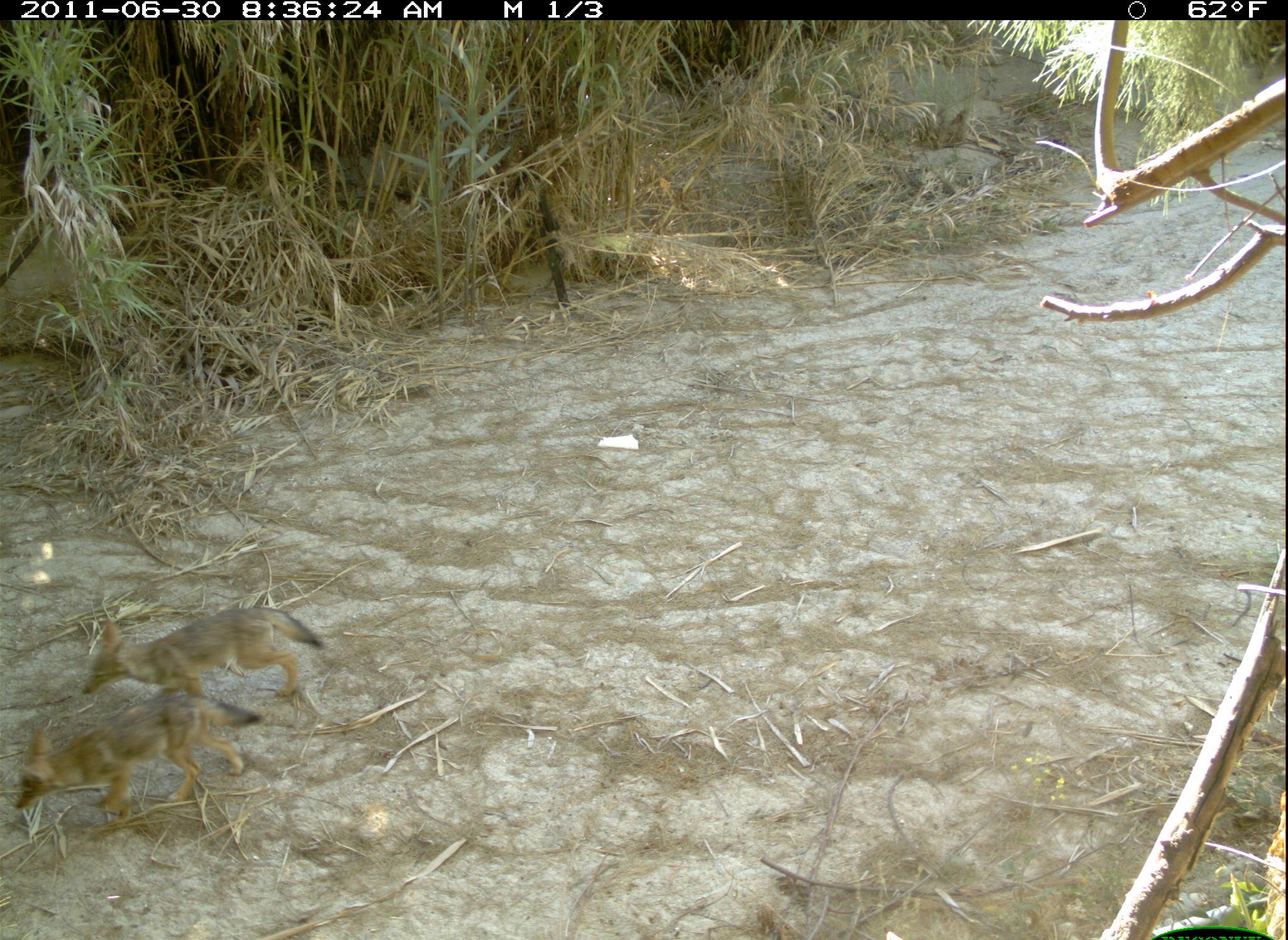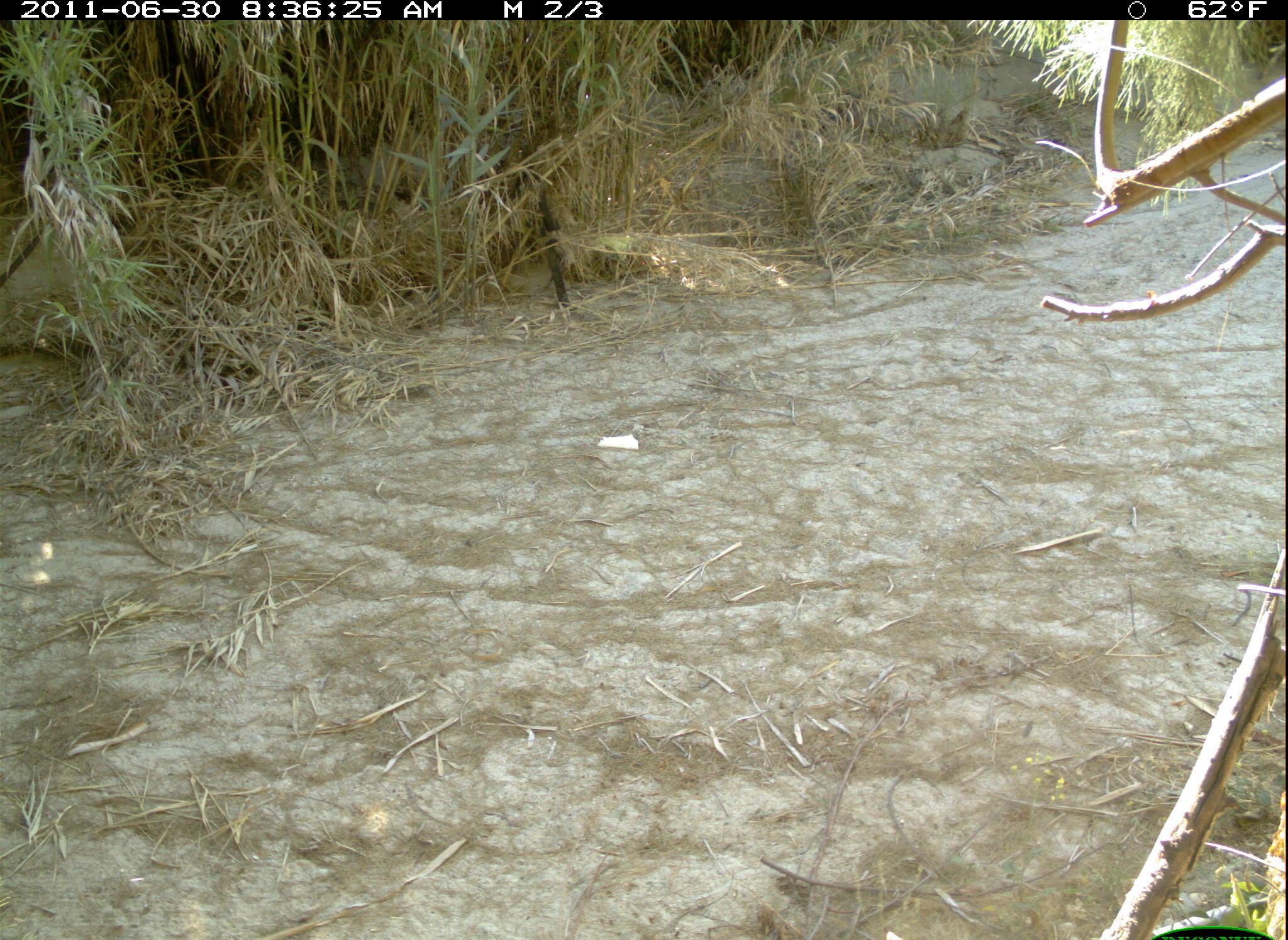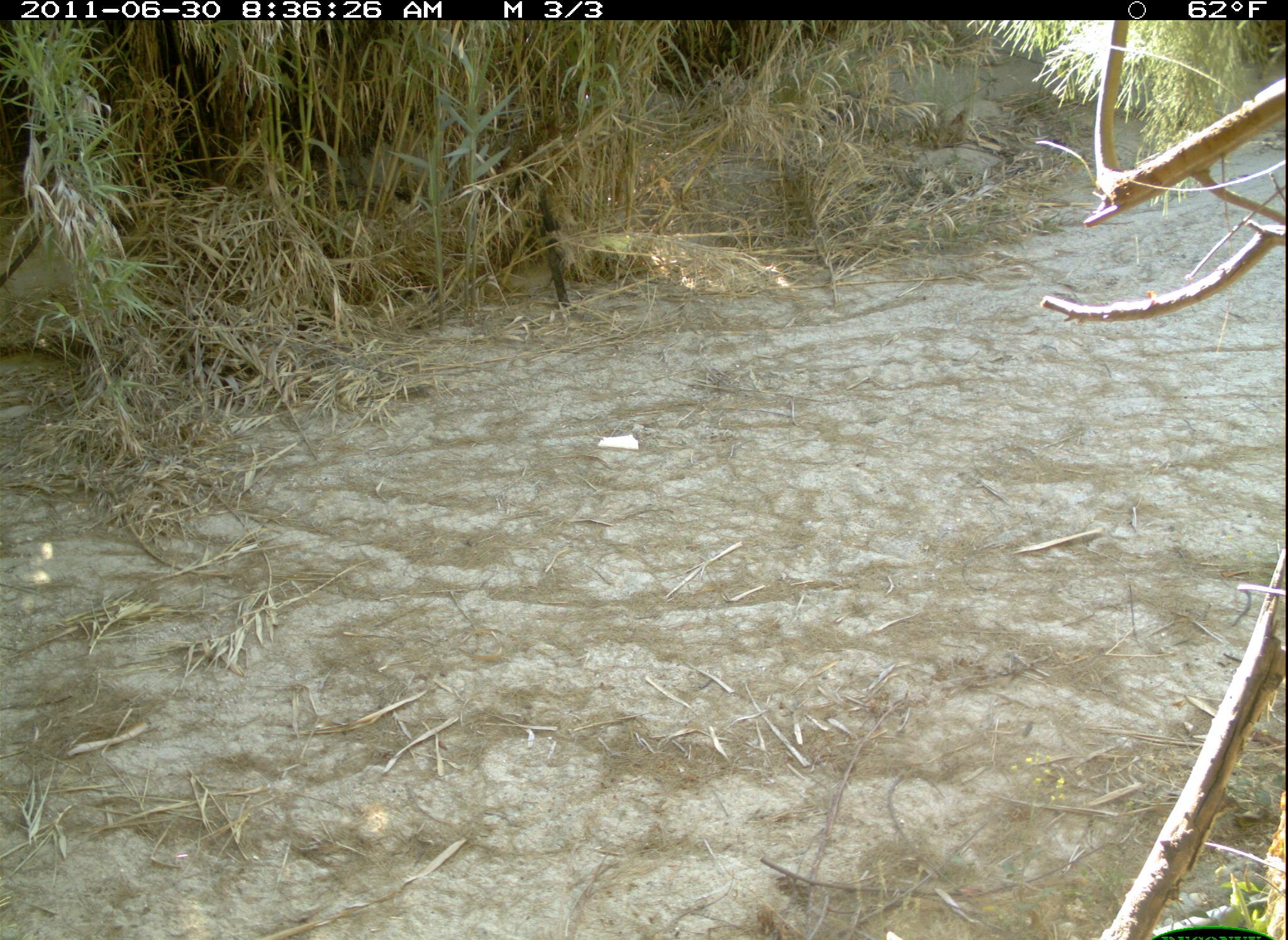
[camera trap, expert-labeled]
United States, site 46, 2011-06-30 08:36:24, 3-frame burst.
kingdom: Animalia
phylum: Chordata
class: Mammalia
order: Carnivora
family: Canidae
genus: Canis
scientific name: Canis latrans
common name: coyote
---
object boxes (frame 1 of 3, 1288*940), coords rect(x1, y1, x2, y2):
coyote: rect(2, 688, 261, 834); rect(66, 585, 346, 709)